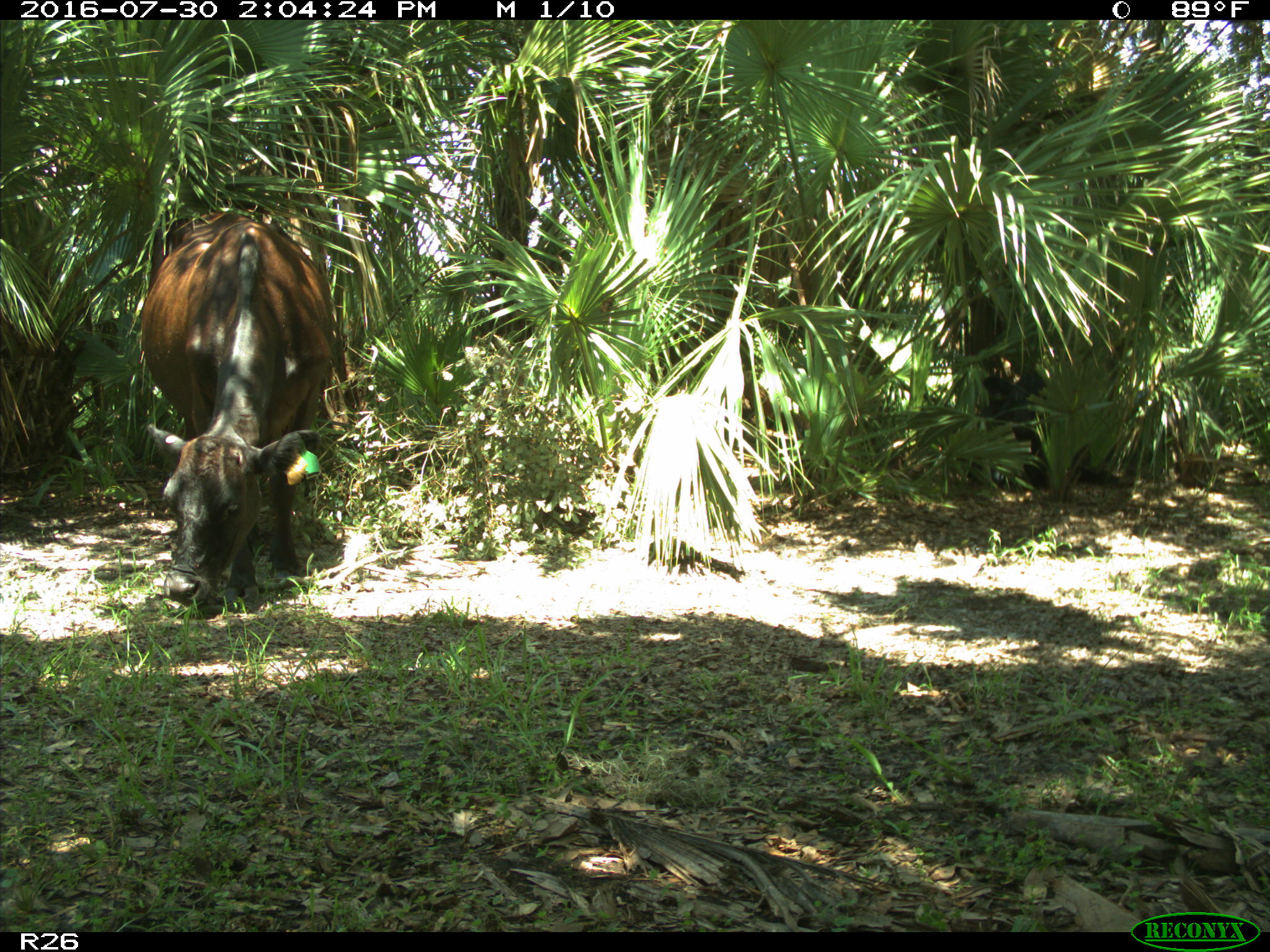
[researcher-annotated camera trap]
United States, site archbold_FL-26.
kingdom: Animalia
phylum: Chordata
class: Mammalia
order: Artiodactyla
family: Bovidae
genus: Bos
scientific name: Bos taurus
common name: domestic cow